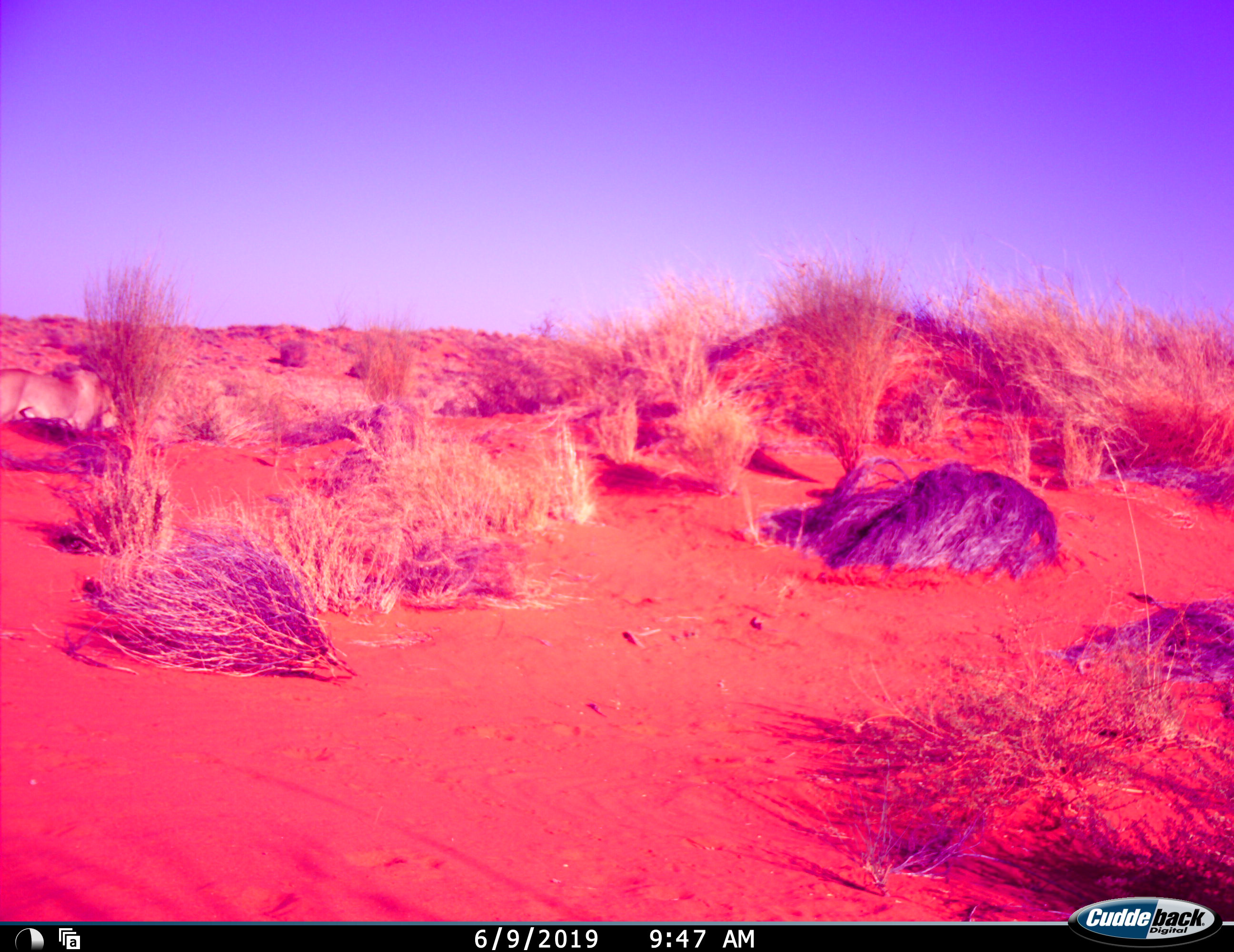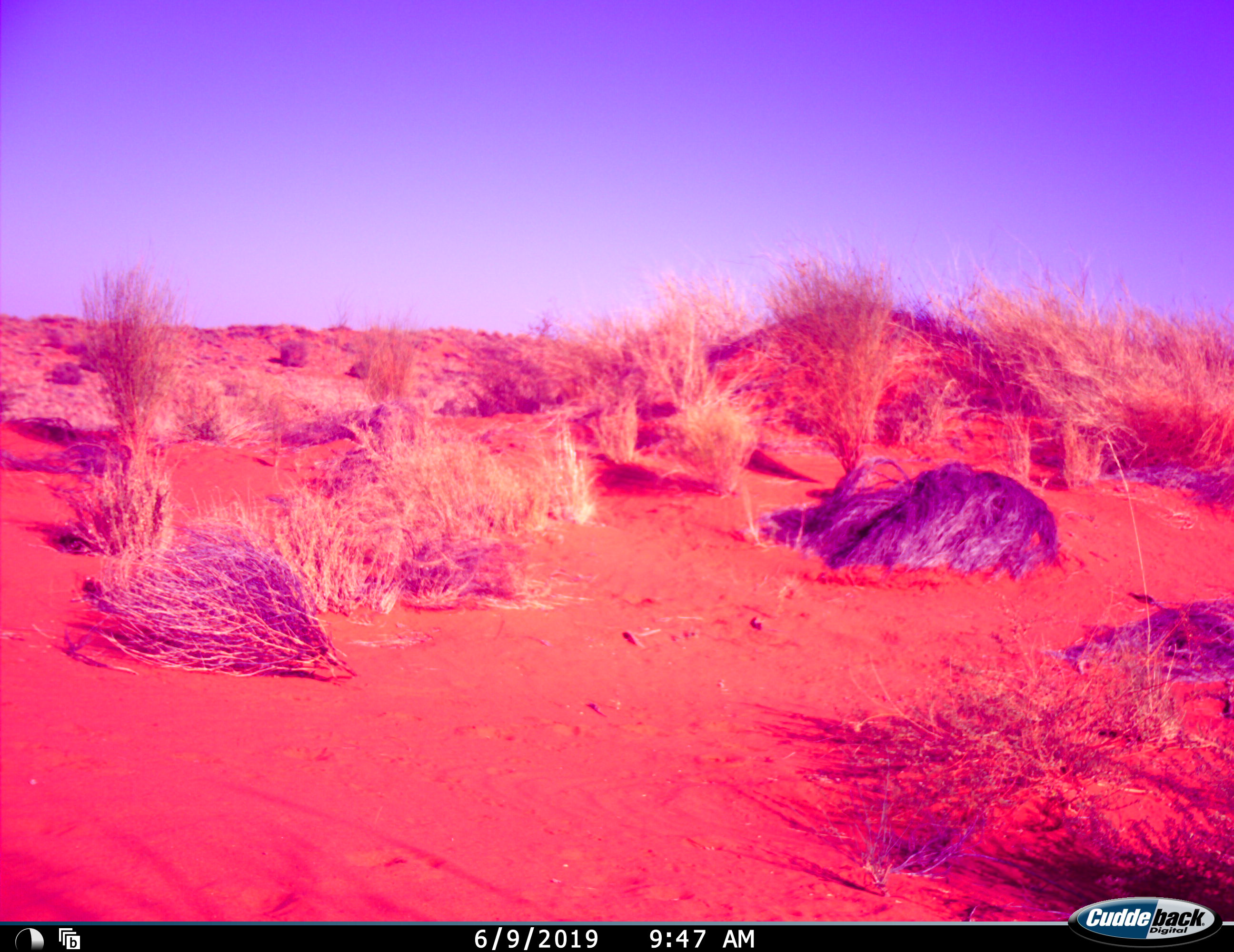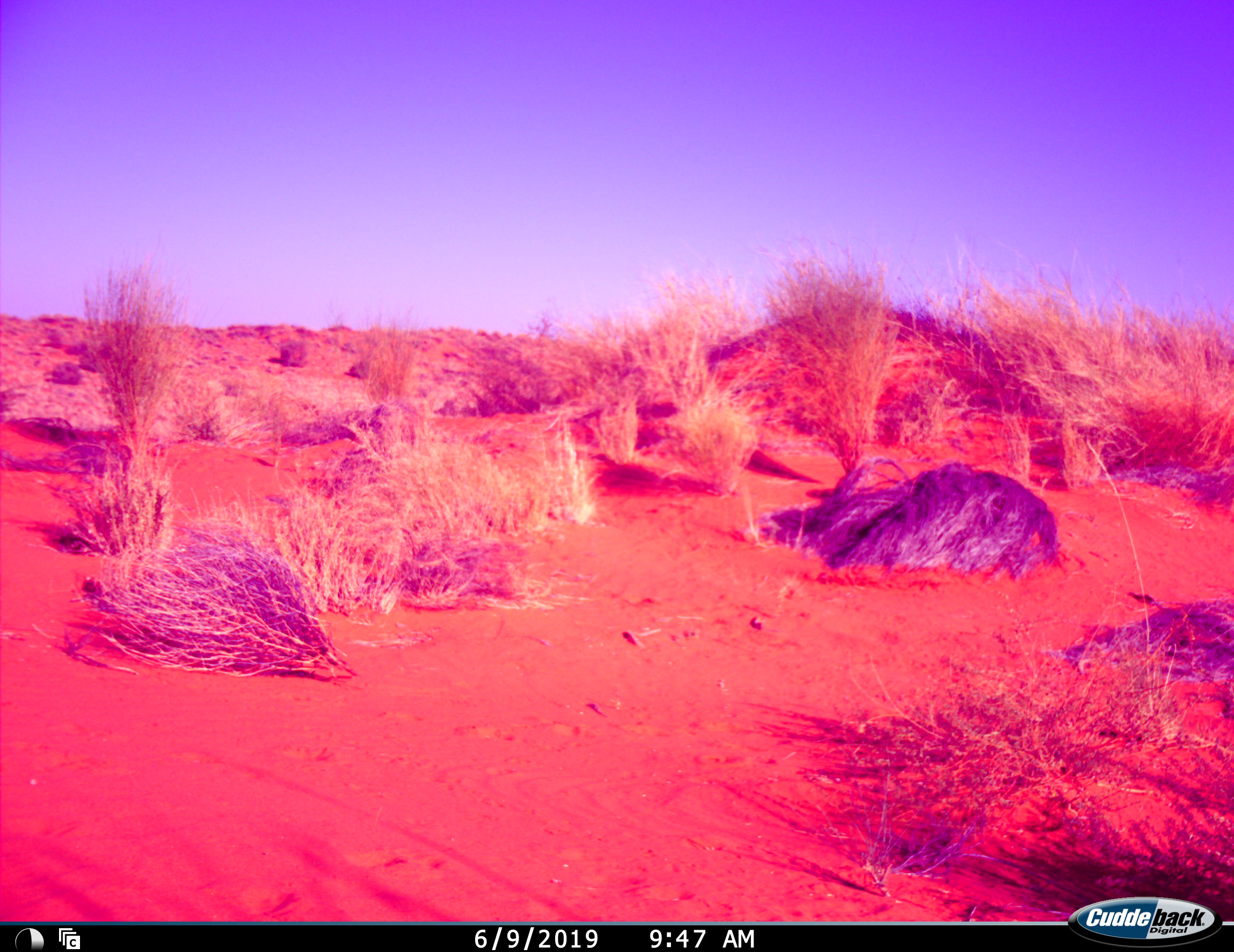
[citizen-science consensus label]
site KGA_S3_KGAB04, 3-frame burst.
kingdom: Animalia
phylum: Chordata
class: Mammalia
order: Artiodactyla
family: Bovidae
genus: Oryx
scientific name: Oryx gazella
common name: gemsbok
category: oryx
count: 1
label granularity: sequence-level